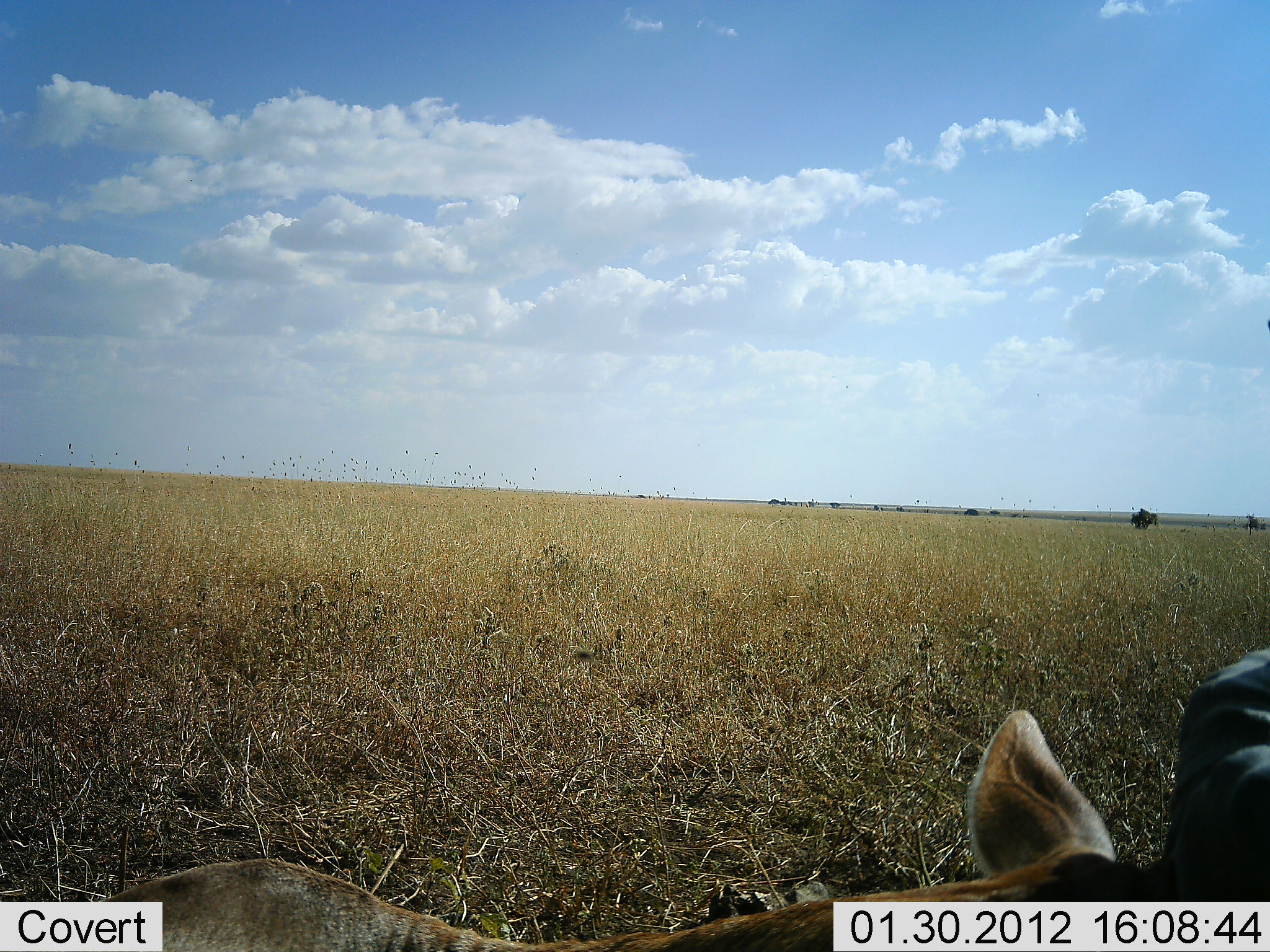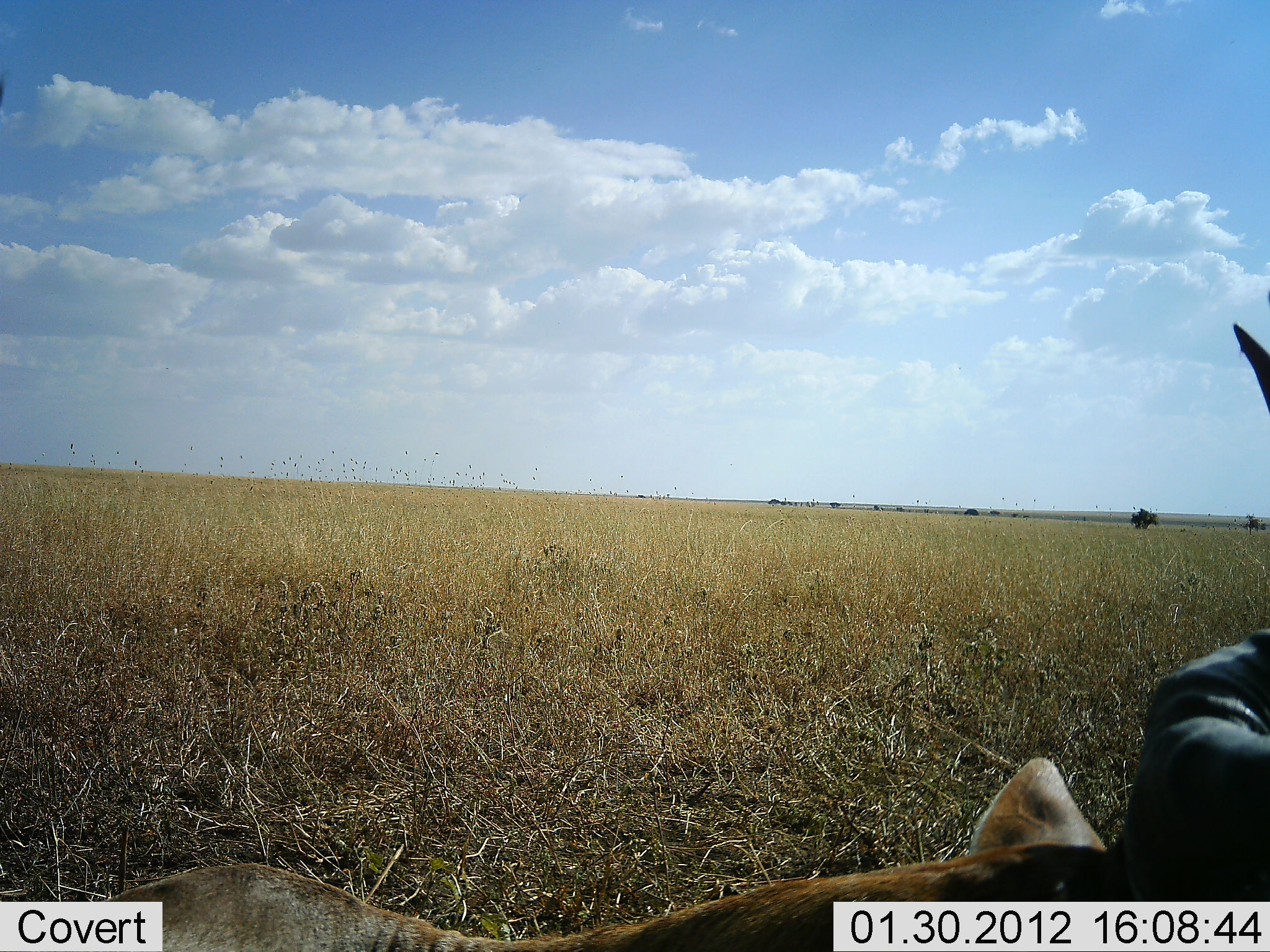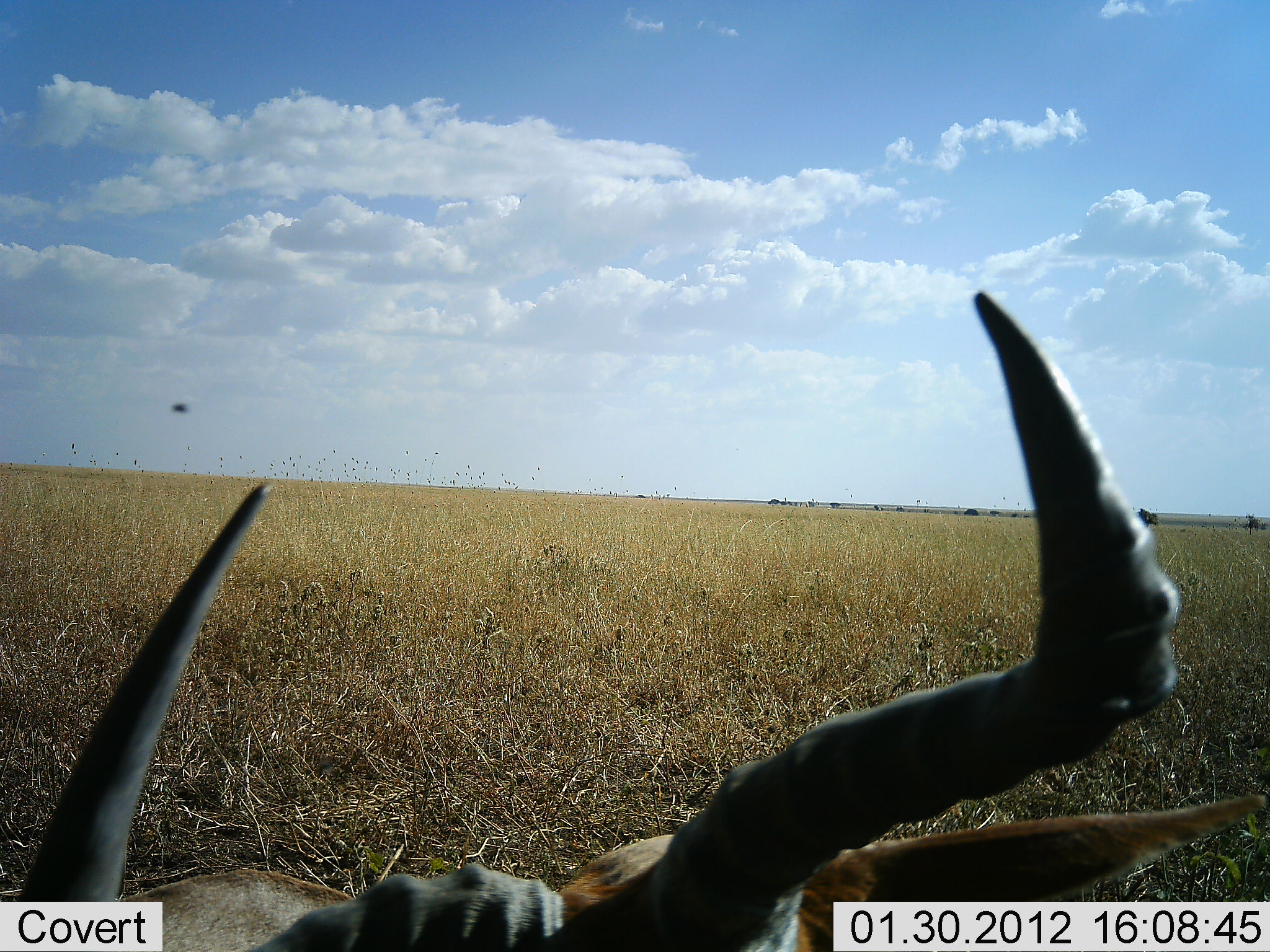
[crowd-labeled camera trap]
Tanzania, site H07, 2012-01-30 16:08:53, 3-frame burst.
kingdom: Animalia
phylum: Chordata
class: Mammalia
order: Artiodactyla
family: Bovidae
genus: Alcelaphus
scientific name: Alcelaphus buselaphus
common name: hartebeest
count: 1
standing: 0%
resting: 93%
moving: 7%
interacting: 0%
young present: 0%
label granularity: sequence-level